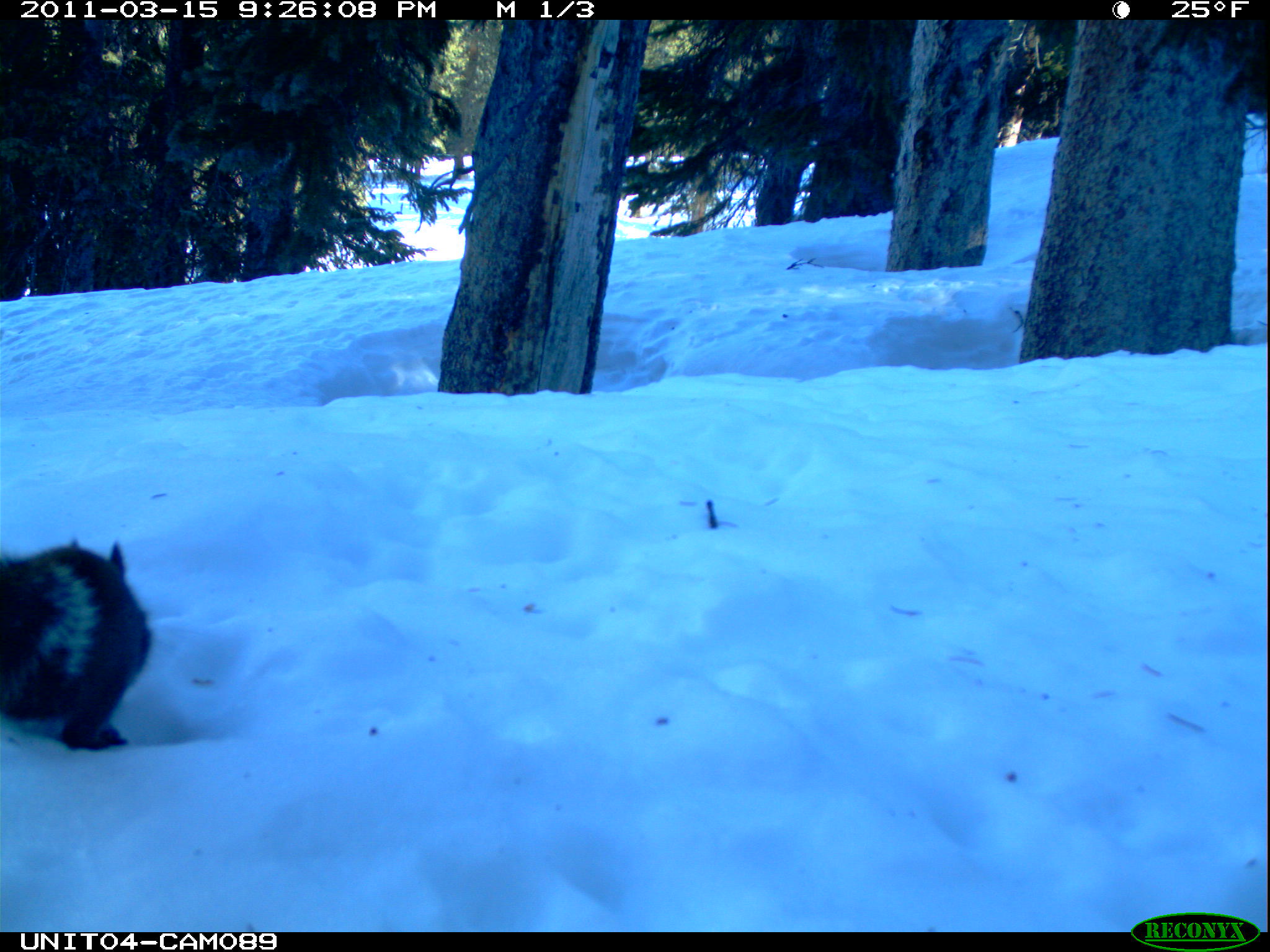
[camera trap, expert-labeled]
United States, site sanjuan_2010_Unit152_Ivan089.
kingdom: Animalia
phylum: Chordata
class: Mammalia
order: Rodentia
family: Sciuridae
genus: Tamiasciurus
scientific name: Tamiasciurus hudsonicus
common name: american red squirrel